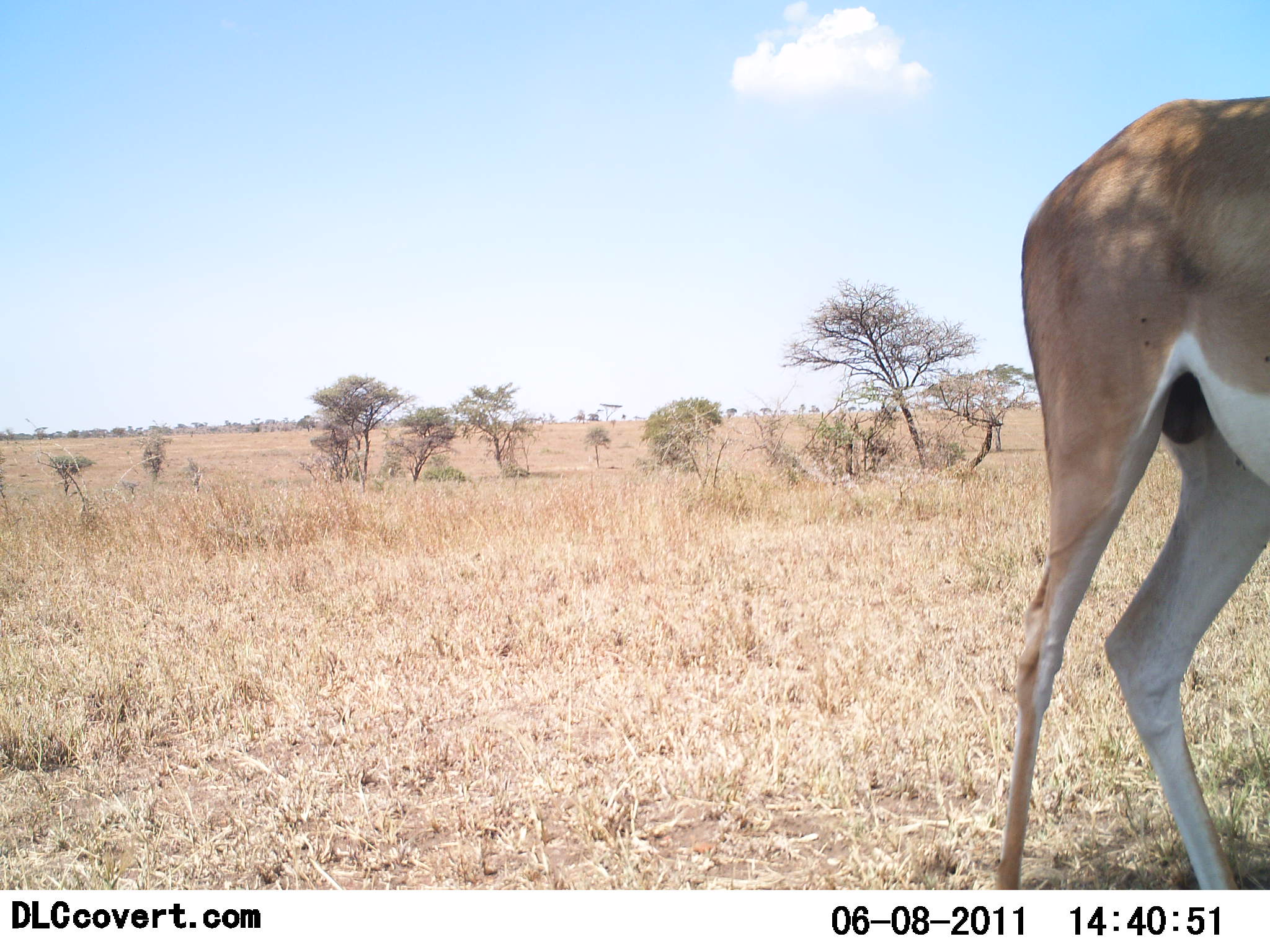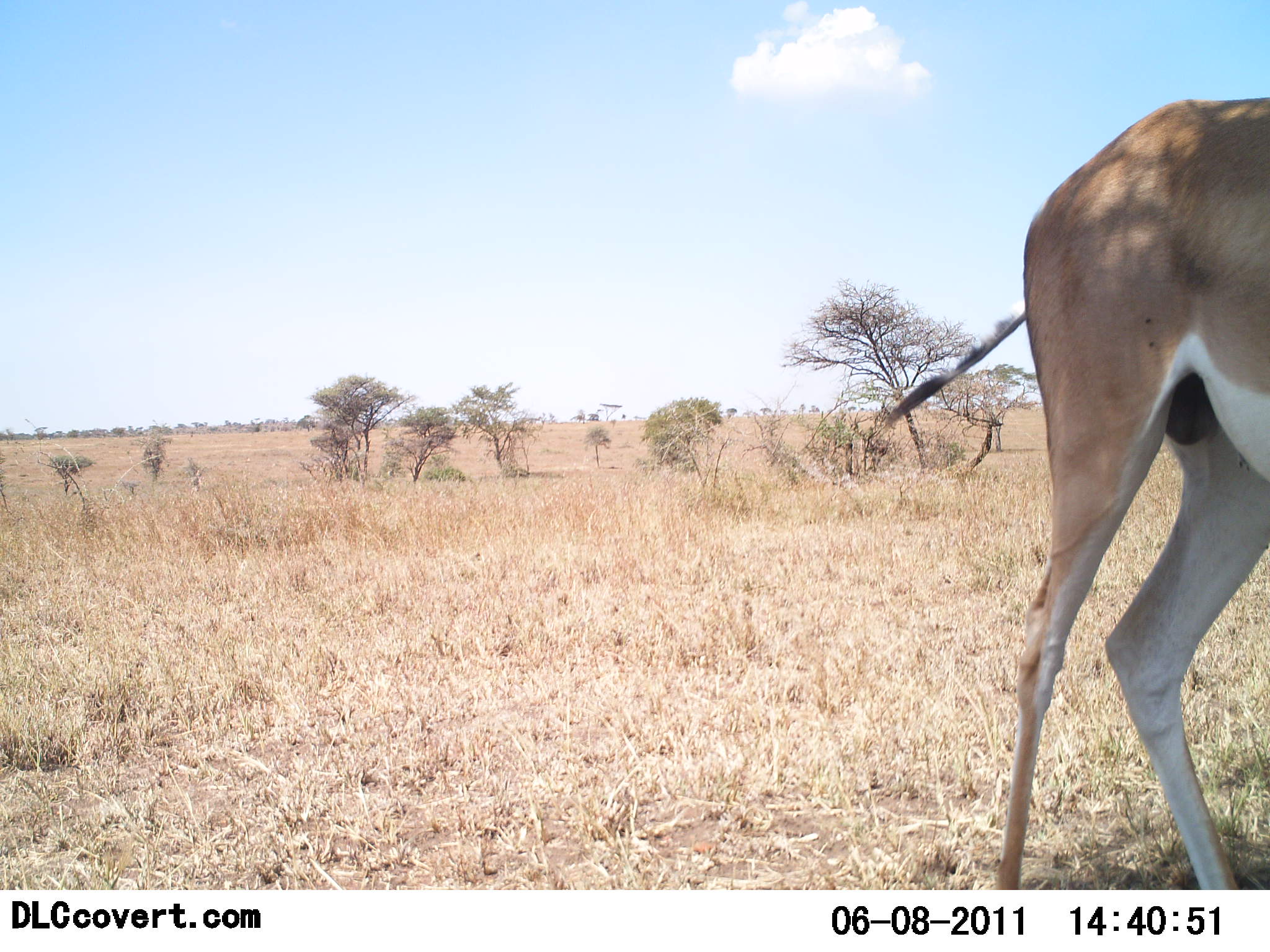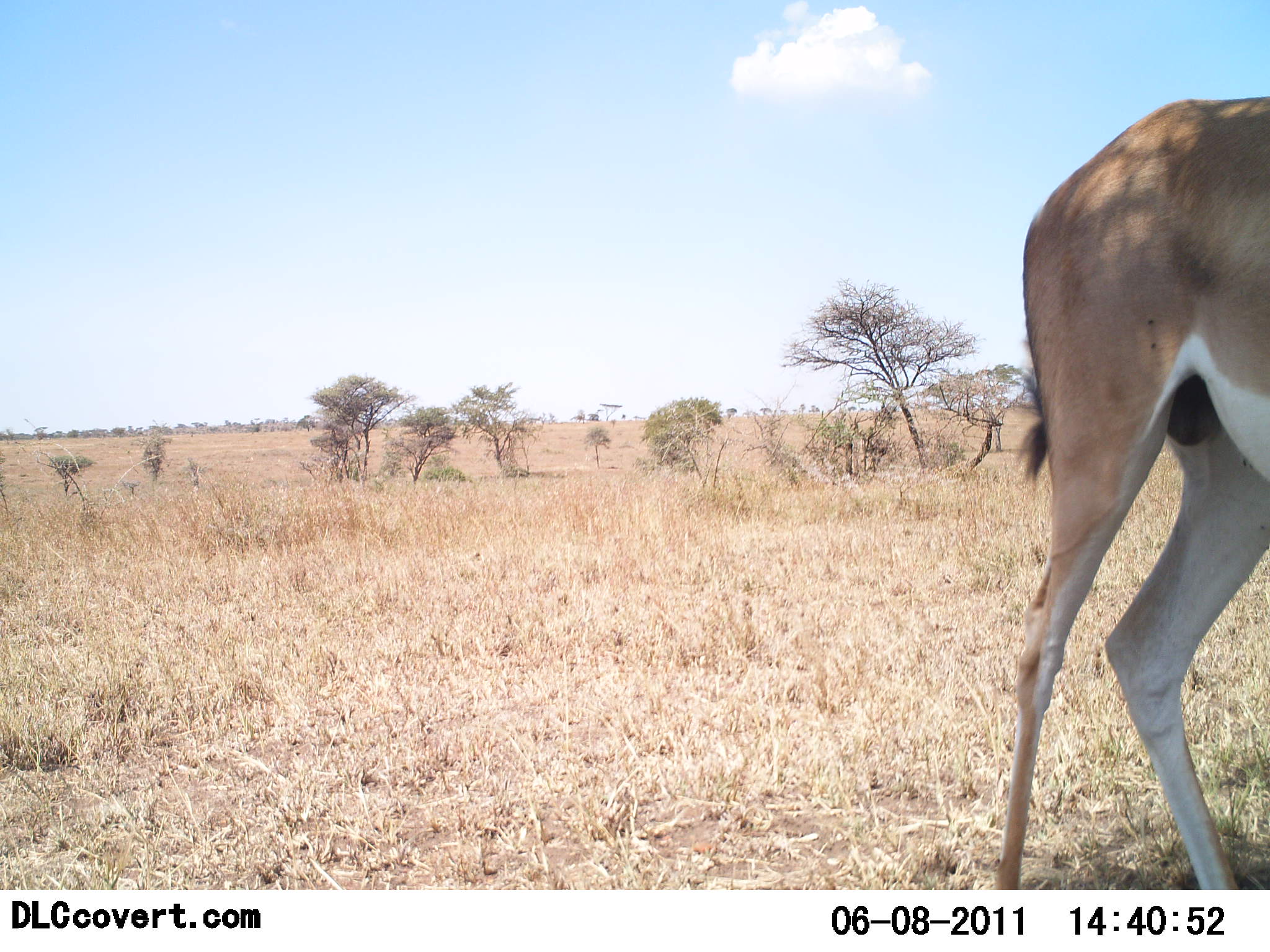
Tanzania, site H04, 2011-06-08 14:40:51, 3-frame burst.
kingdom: Animalia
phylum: Chordata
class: Mammalia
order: Artiodactyla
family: Bovidae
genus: Nanger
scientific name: Nanger granti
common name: grant's gazelle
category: gazellegrants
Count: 1.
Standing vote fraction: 70%.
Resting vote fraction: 10%.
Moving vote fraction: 20%.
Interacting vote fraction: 0%.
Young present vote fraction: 0%.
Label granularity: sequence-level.